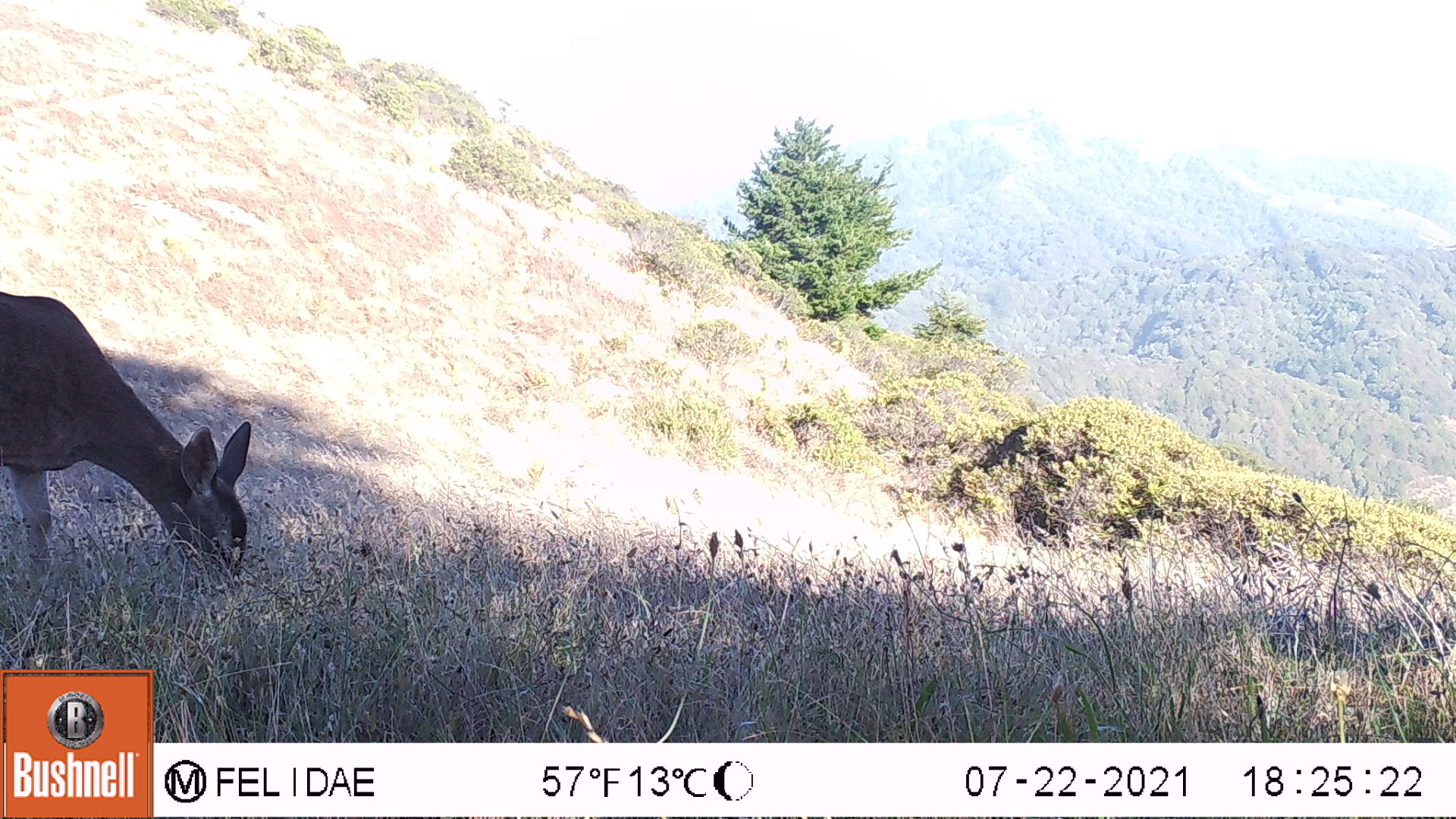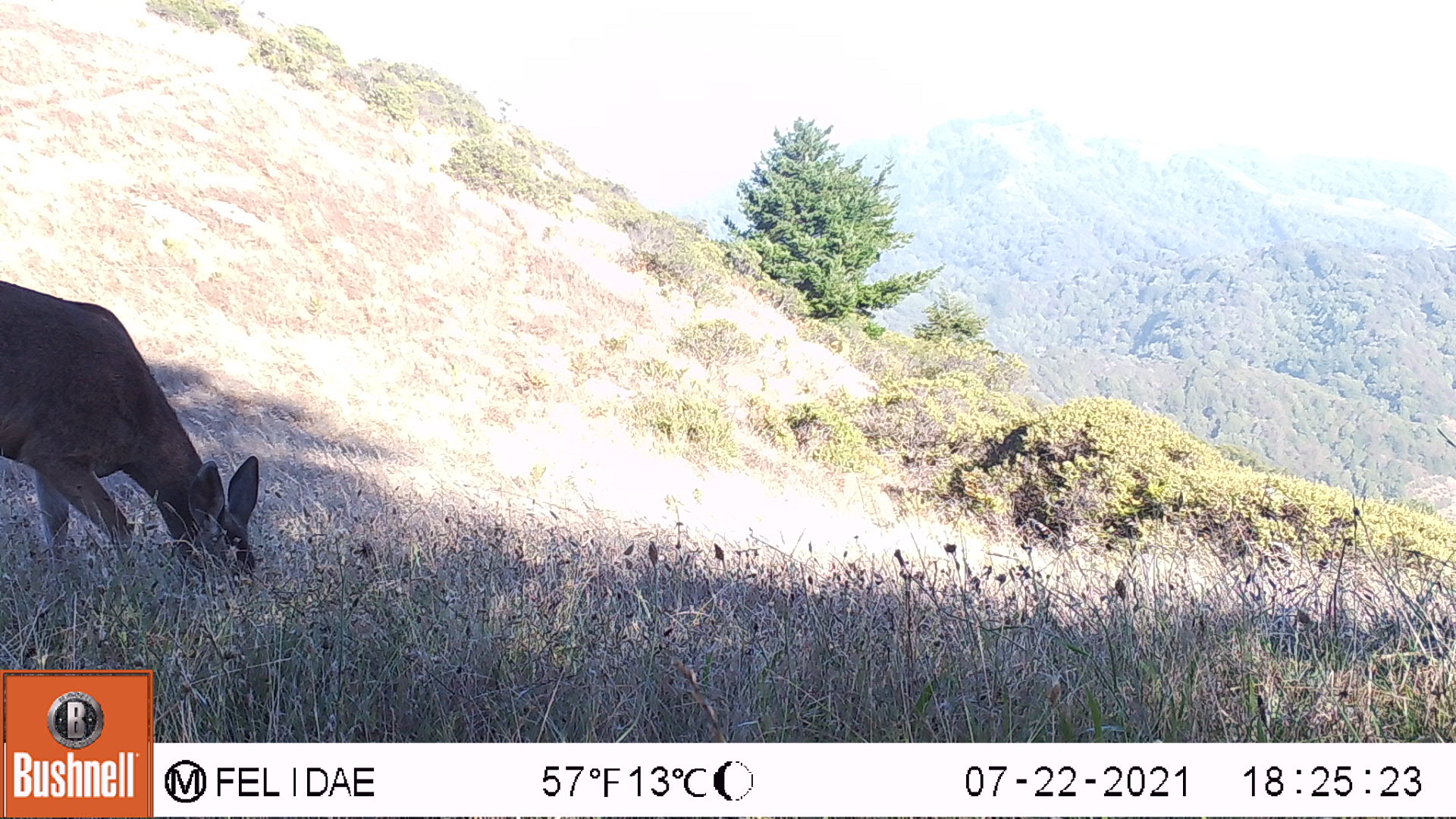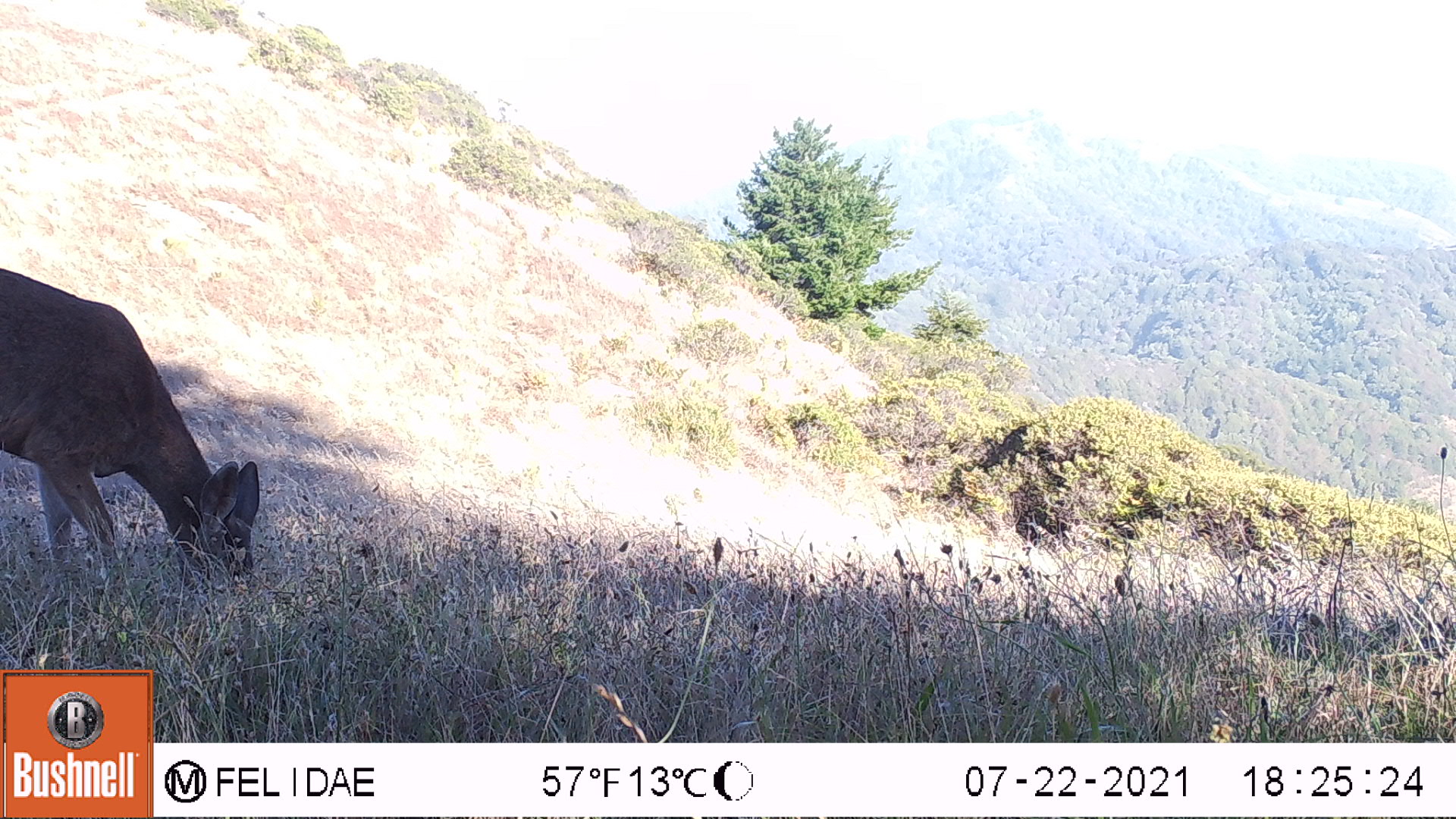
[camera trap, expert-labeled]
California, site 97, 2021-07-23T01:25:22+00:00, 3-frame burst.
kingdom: Animalia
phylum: Chordata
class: Mammalia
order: Artiodactyla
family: Cervidae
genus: Odocoileus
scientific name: Odocoileus hemionus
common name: mule deer